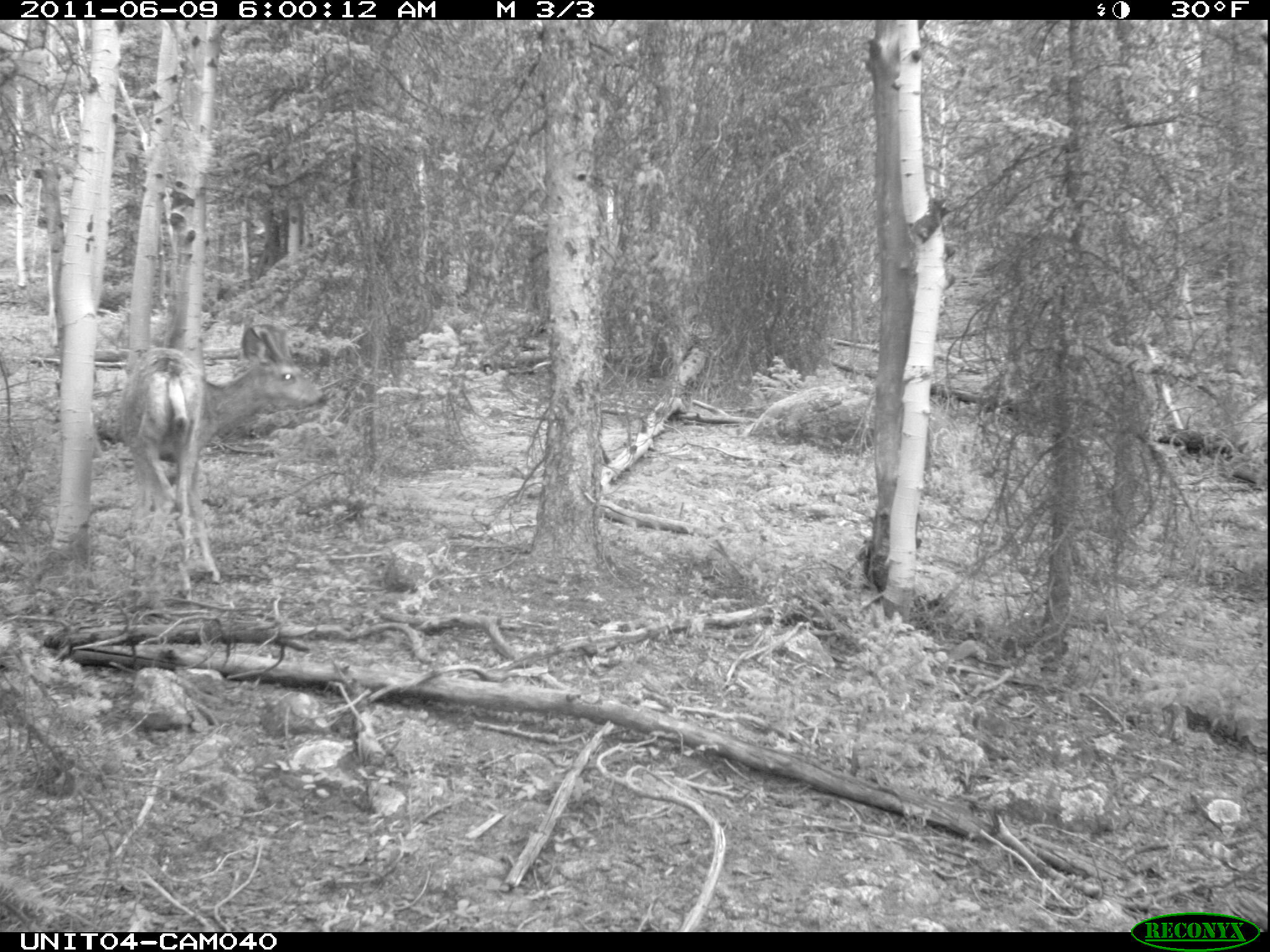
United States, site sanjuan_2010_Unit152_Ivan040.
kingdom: Animalia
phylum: Chordata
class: Mammalia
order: Artiodactyla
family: Cervidae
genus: Odocoileus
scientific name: Odocoileus hemionus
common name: mule deer